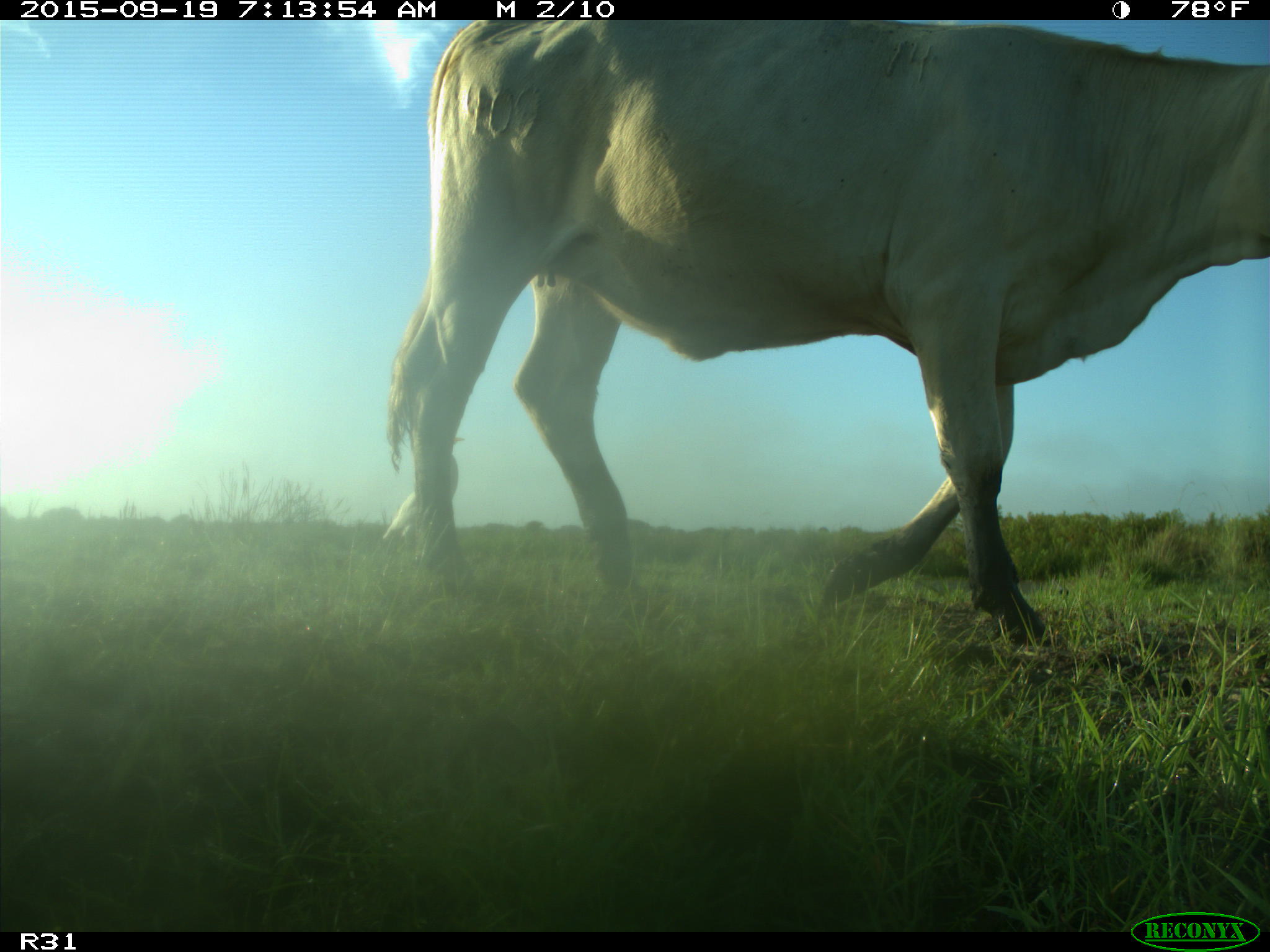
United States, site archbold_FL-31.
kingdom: Animalia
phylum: Chordata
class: Mammalia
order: Artiodactyla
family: Bovidae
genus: Bos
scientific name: Bos taurus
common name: domestic cow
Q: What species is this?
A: Bos taurus (domestic cow).